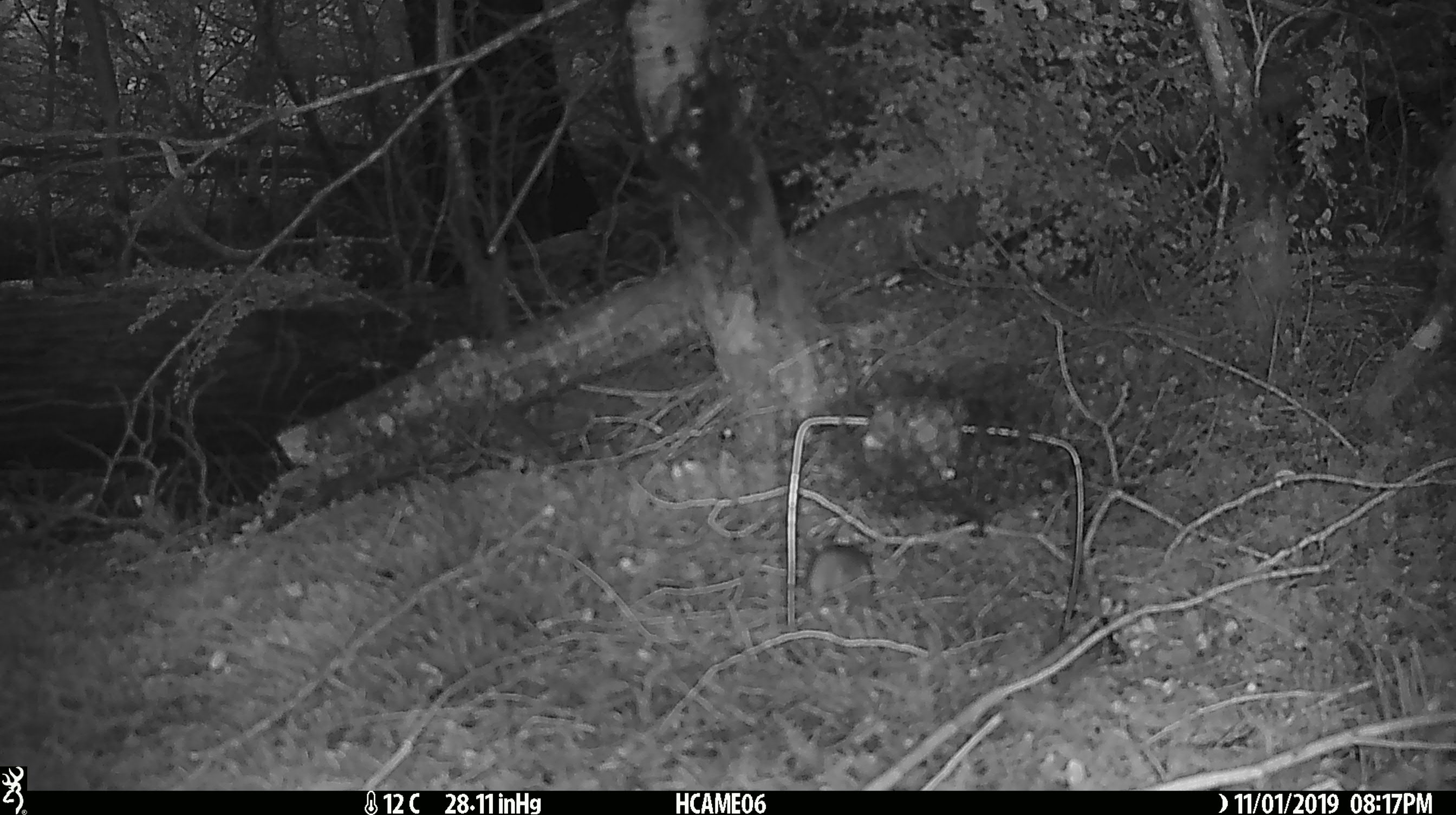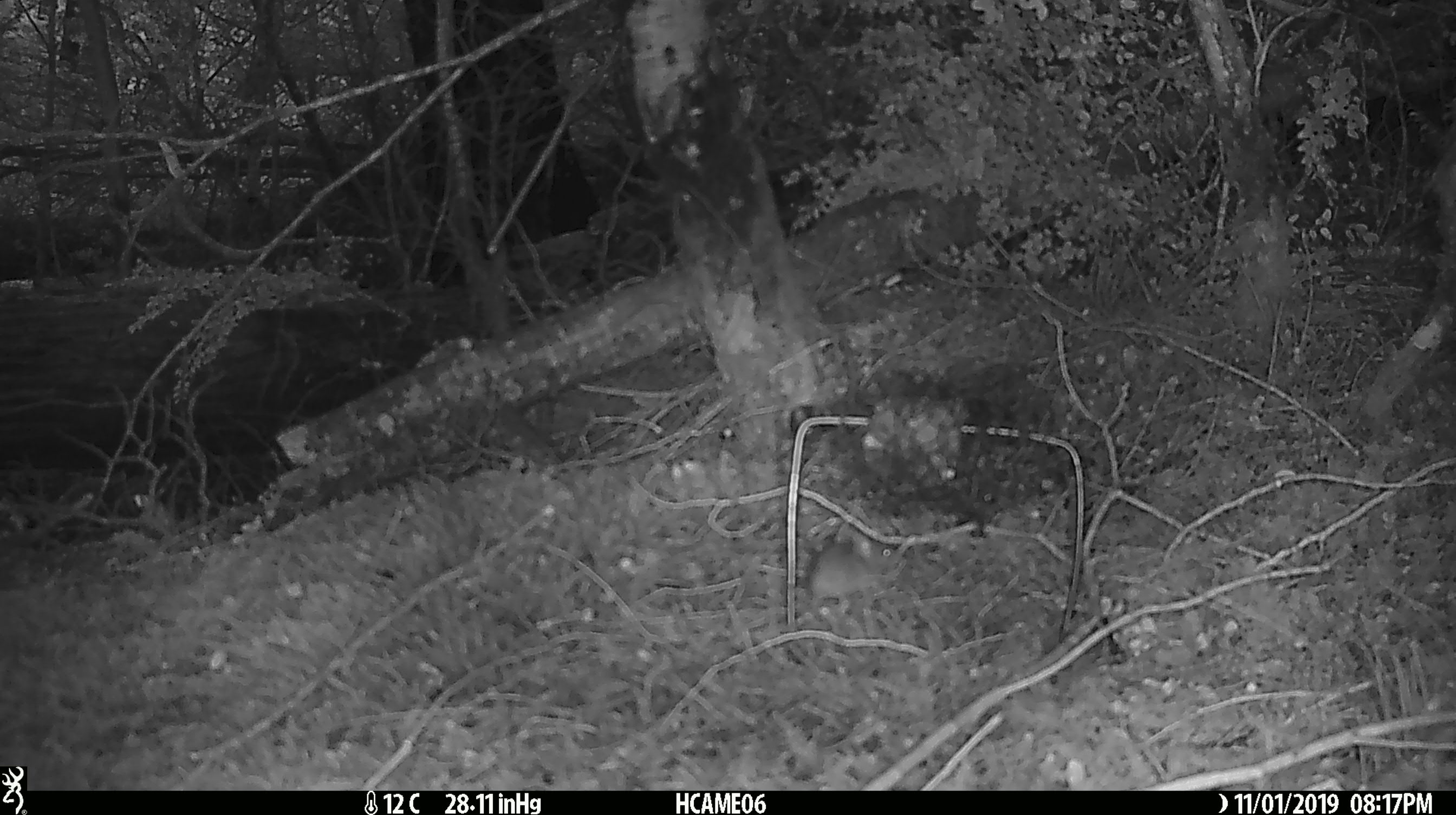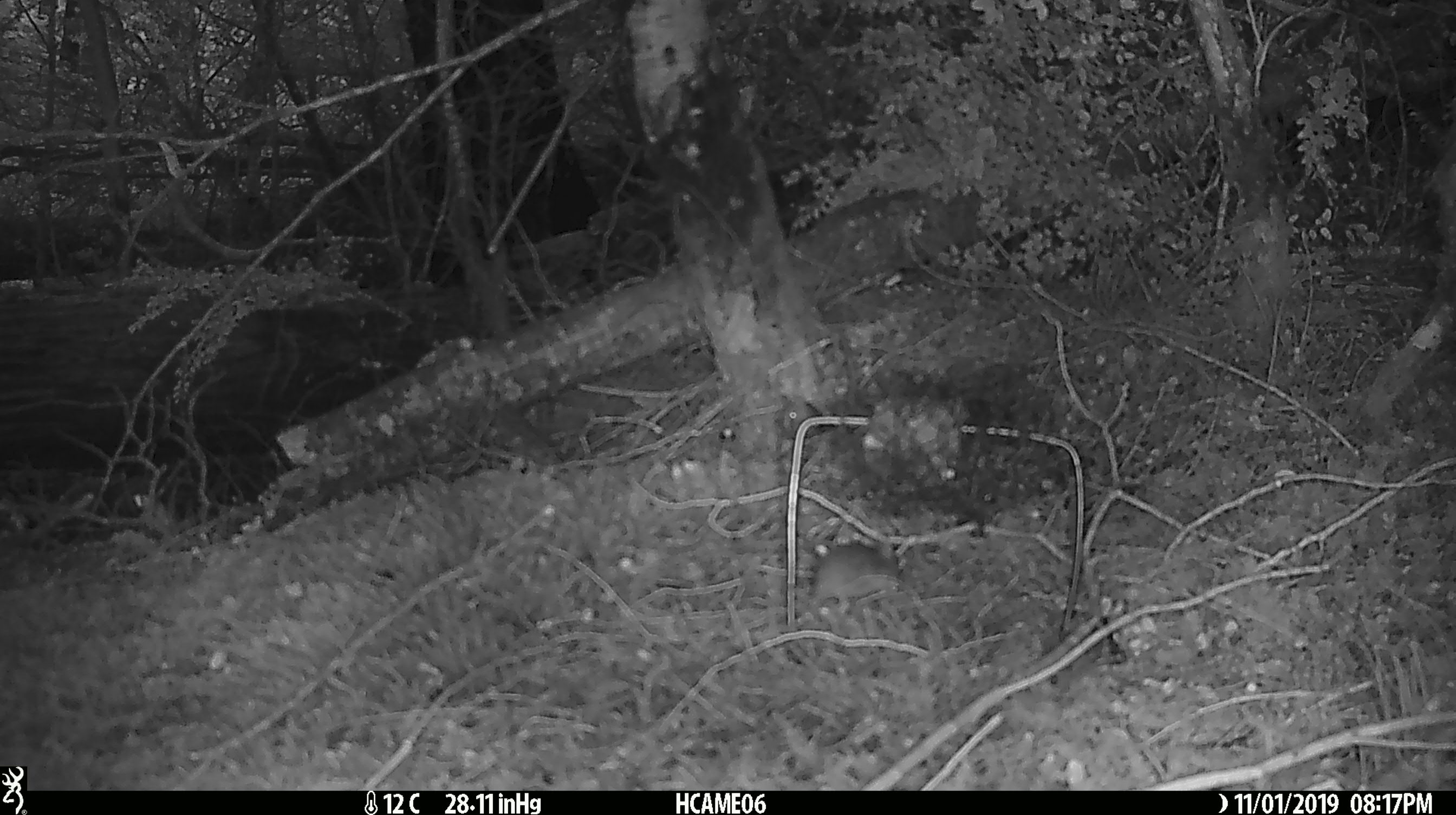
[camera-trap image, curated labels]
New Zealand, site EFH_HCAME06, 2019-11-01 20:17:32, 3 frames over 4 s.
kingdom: Animalia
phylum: Chordata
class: Mammalia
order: Rodentia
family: Muridae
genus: Mus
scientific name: Mus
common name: mouse